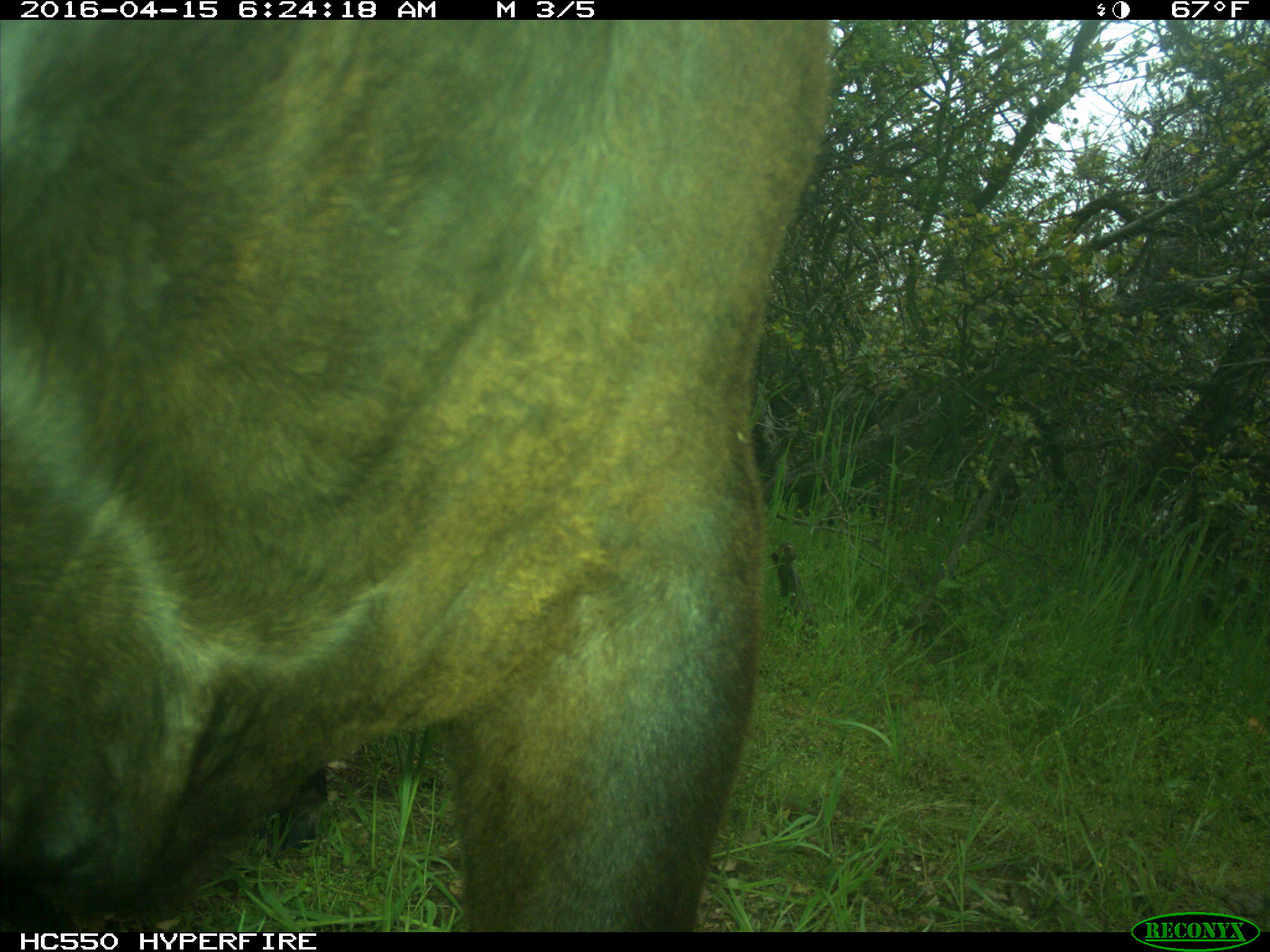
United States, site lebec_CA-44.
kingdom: Animalia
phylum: Chordata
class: Mammalia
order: Artiodactyla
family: Bovidae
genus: Bos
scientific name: Bos taurus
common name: domestic cow